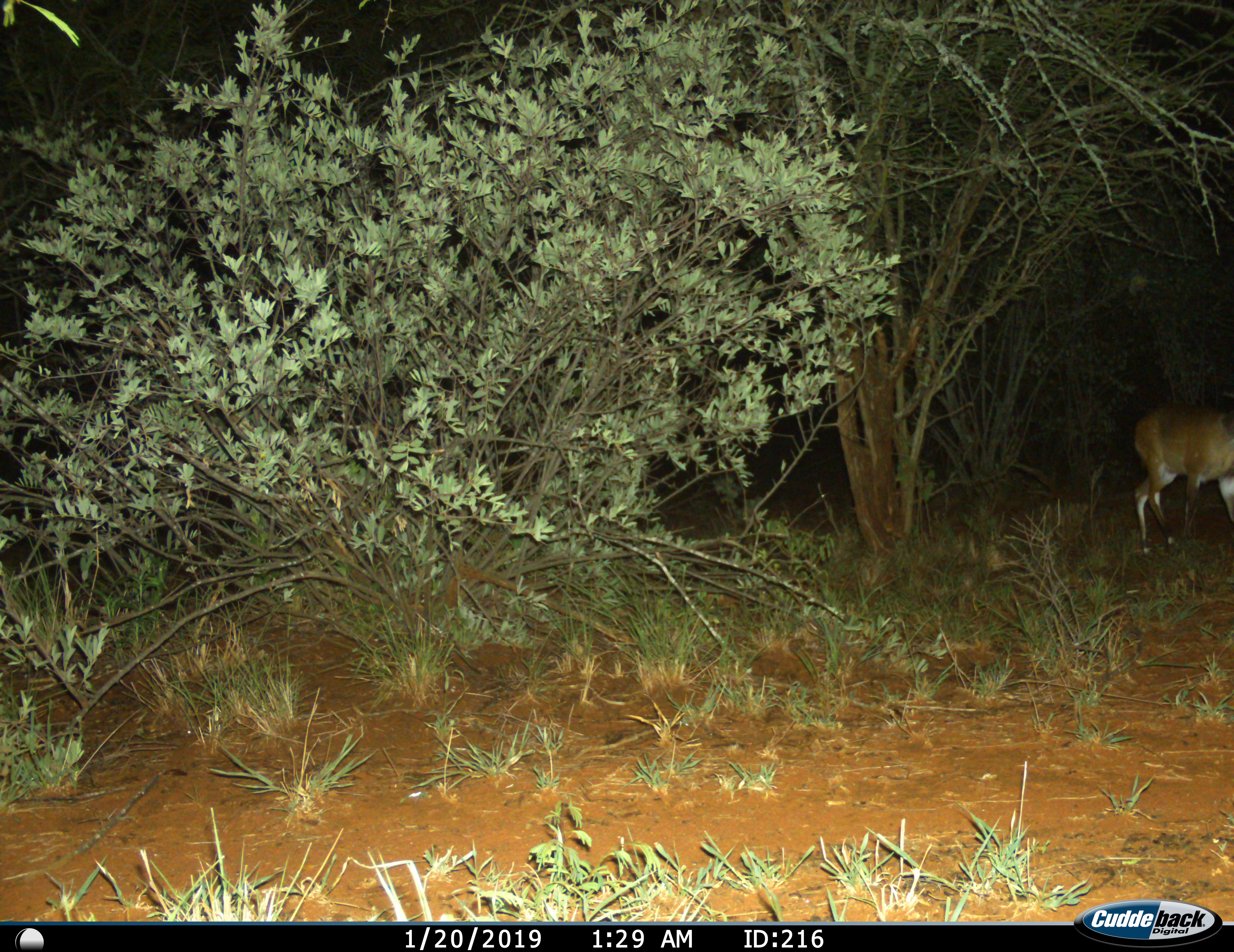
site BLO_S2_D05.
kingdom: Animalia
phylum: Chordata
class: Mammalia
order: Artiodactyla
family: Bovidae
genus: Aepyceros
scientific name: Aepyceros melampus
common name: impala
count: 1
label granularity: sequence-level